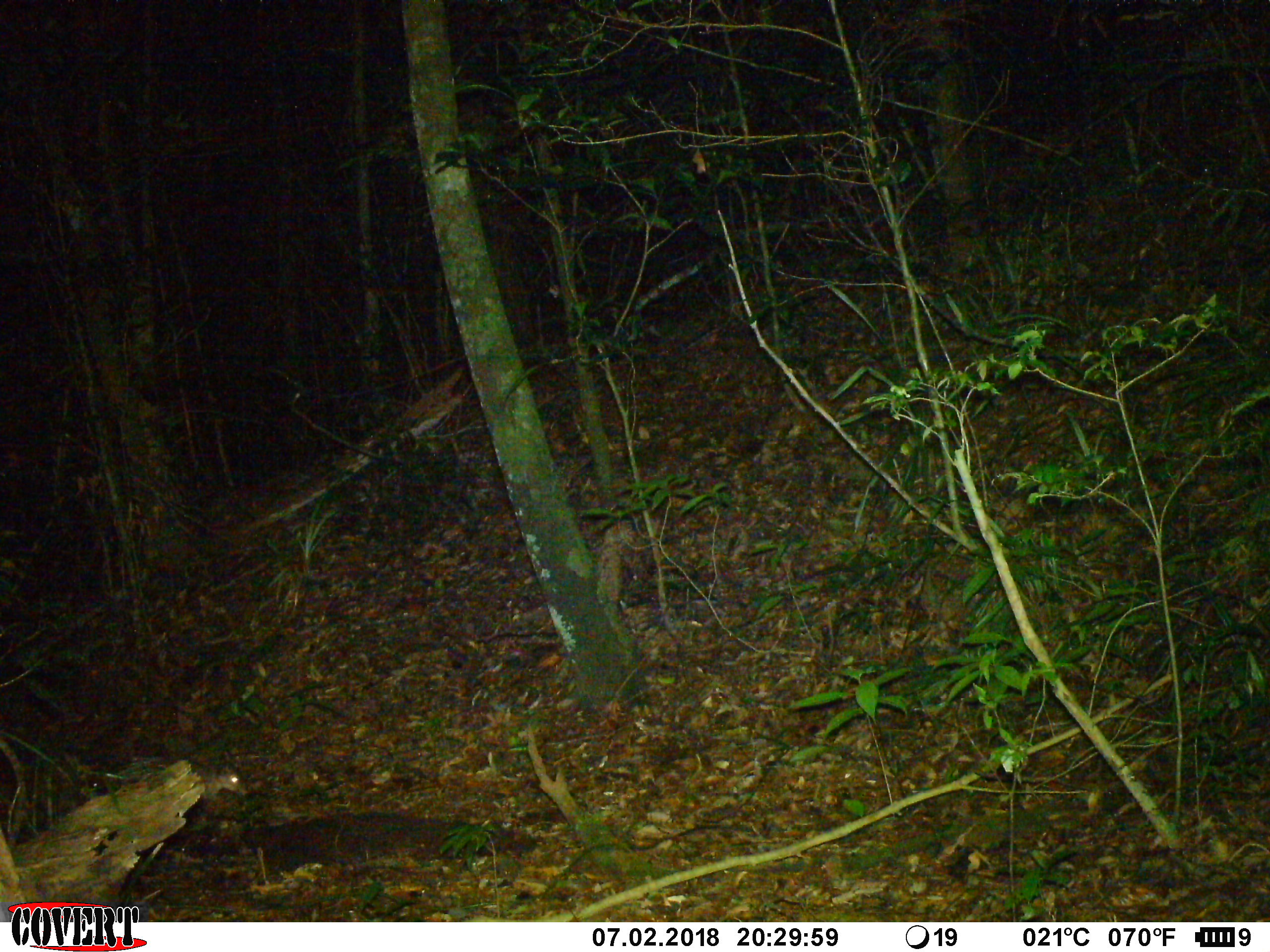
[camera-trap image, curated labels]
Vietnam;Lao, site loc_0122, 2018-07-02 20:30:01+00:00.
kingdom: Animalia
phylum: Chordata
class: Mammalia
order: Rodentia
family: Hystricidae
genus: Atherurus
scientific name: Atherurus macrourus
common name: asiatic brush-tailed porcupine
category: asiatic brush tailed porcupine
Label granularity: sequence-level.